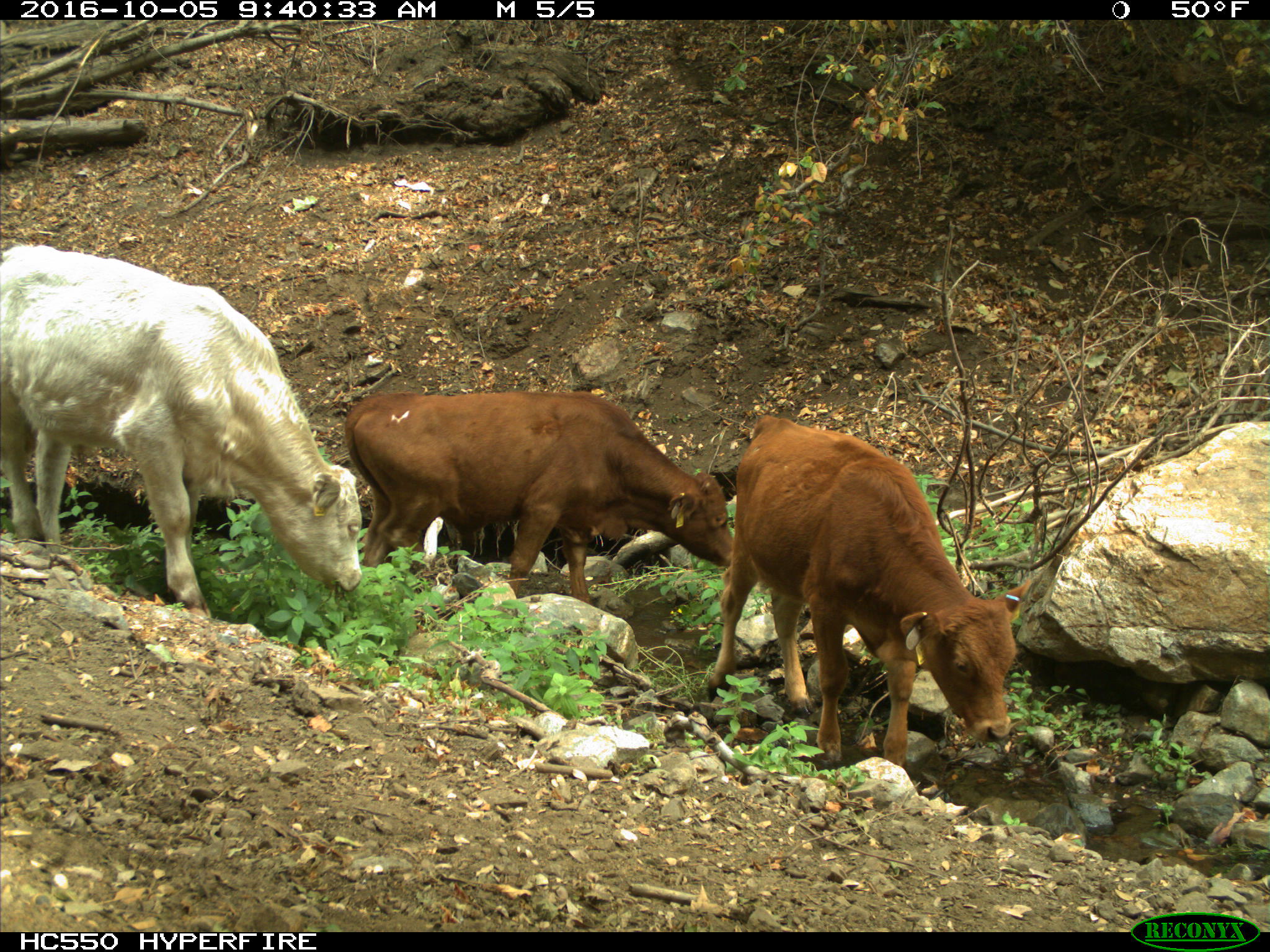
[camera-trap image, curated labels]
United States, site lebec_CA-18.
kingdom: Animalia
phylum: Chordata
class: Mammalia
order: Artiodactyla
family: Bovidae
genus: Bos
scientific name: Bos taurus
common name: domestic cow